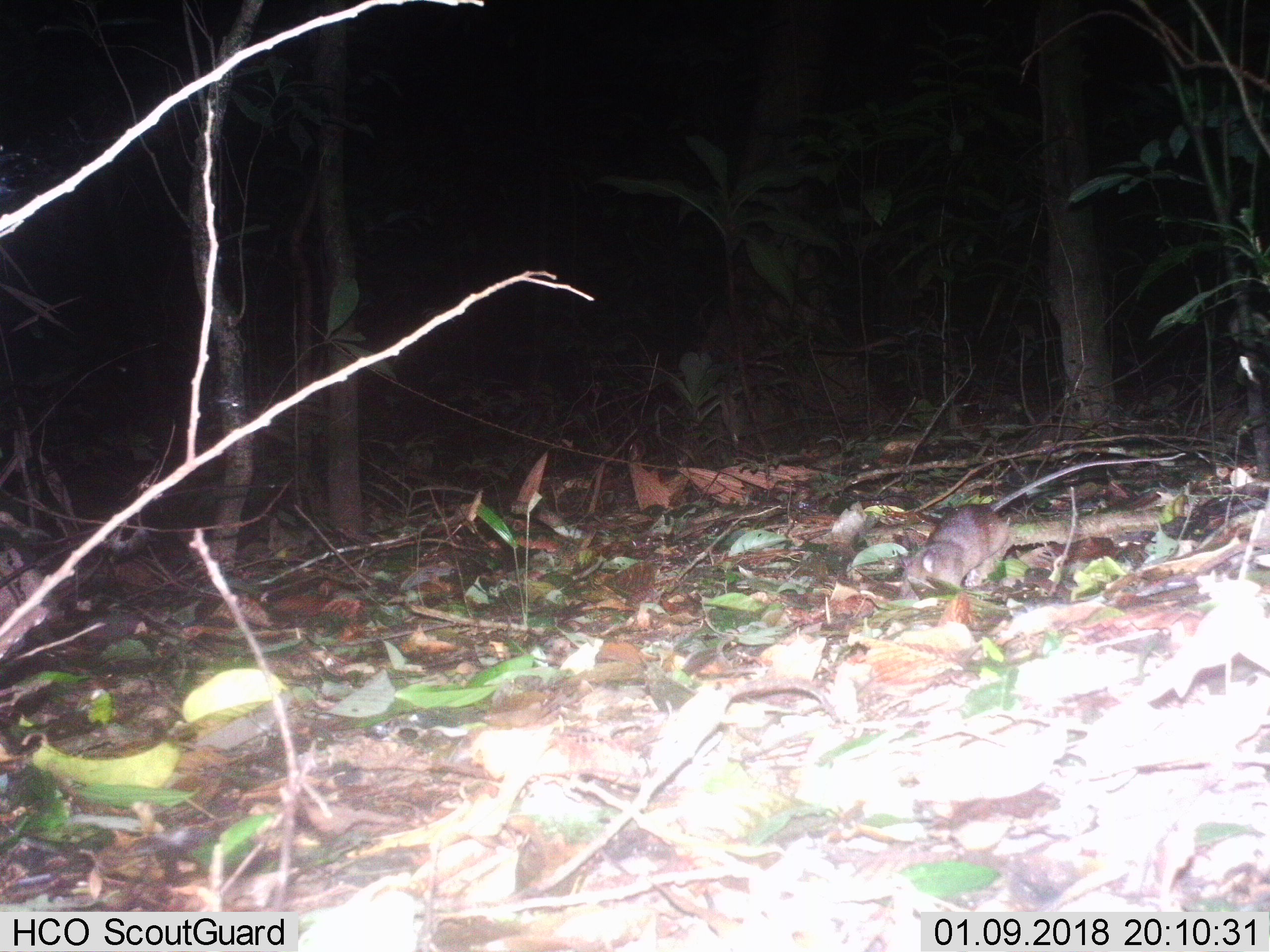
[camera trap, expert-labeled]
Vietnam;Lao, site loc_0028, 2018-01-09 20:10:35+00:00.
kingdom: Animalia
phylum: Chordata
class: Mammalia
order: Rodentia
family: Muridae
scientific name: Muridae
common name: old-world mice and rats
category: unidentified murid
Unidentified murid (old-world mice and rats) (Muridae). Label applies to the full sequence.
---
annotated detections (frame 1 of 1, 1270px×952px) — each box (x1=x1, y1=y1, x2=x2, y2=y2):
unidentified murid: (x1=896, y1=452, x2=1186, y2=597)